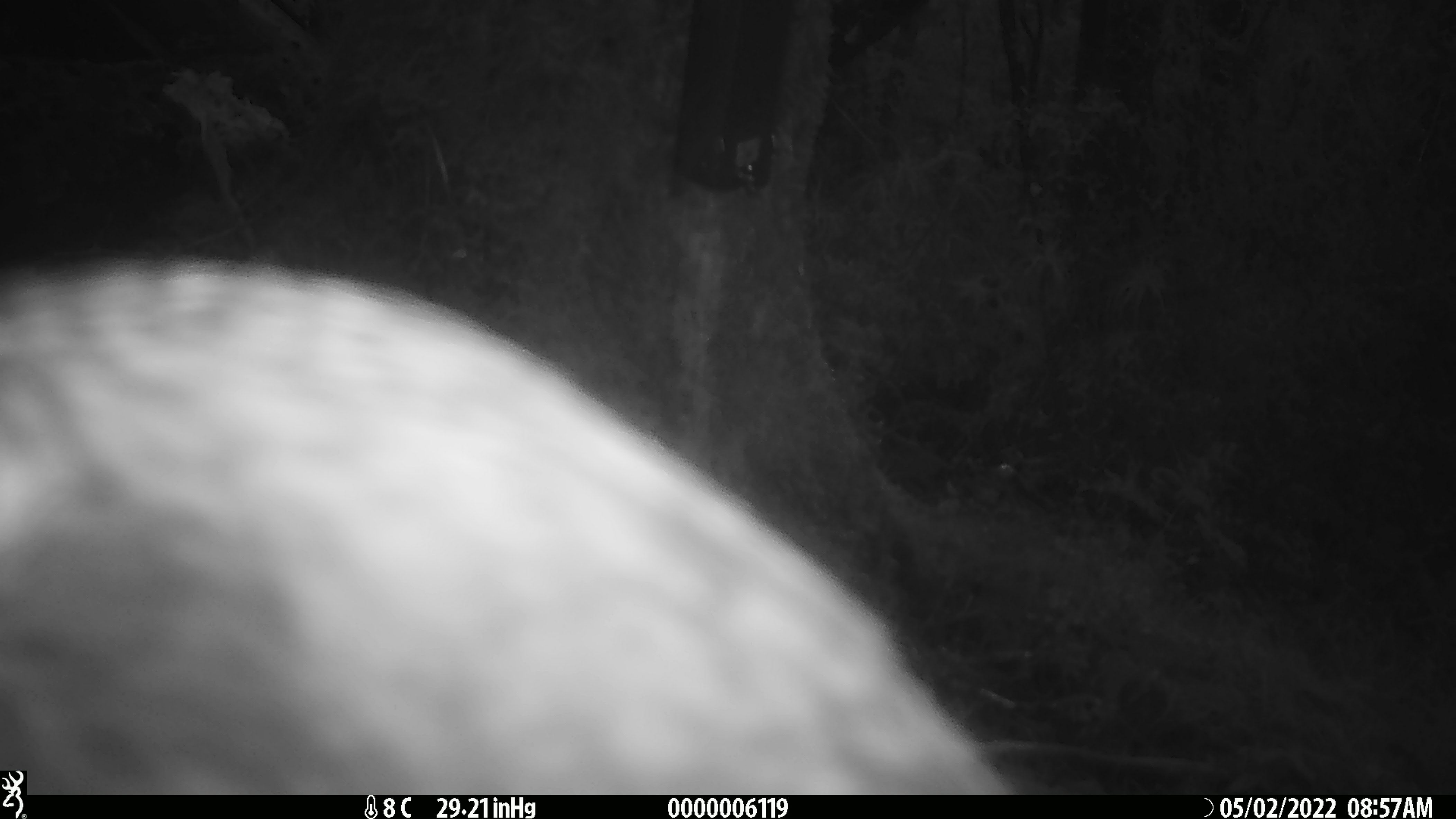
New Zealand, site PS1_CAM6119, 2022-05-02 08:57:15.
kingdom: Animalia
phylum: Chordata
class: Aves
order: Psittaciformes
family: Strigopidae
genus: Nestor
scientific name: Nestor notabilis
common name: kea